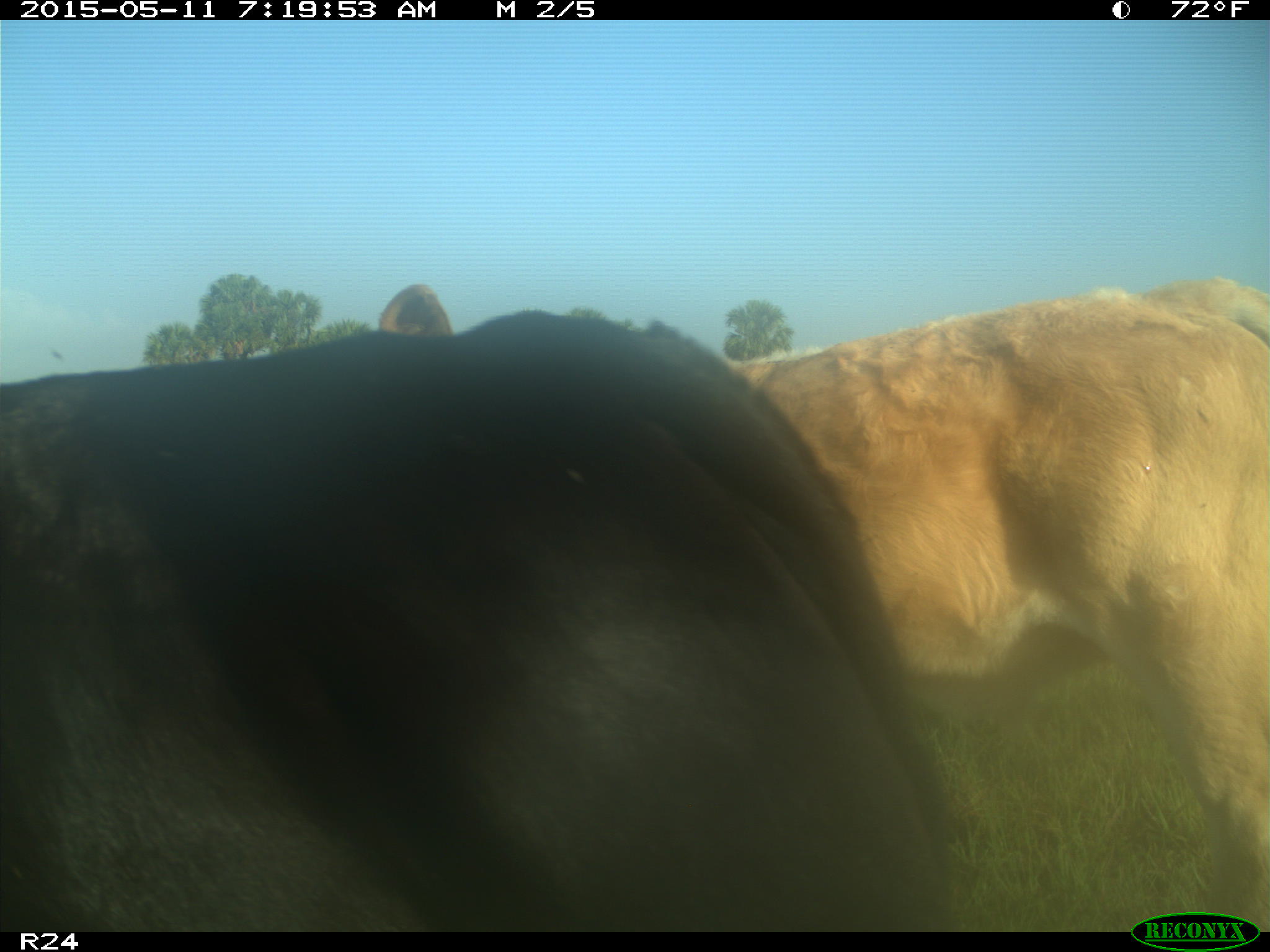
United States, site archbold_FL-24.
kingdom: Animalia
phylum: Chordata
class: Mammalia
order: Artiodactyla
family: Bovidae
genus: Bos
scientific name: Bos taurus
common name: domestic cow